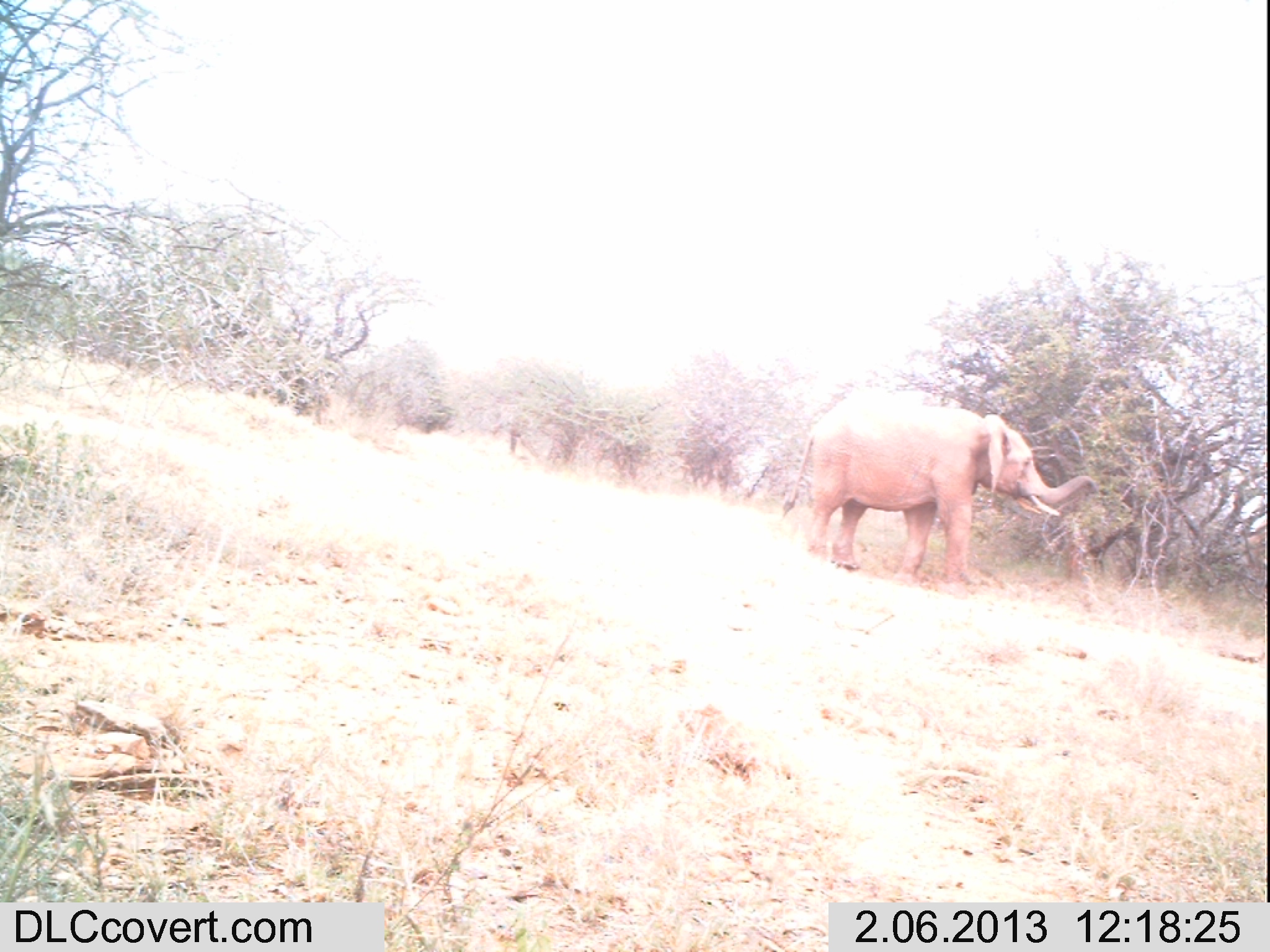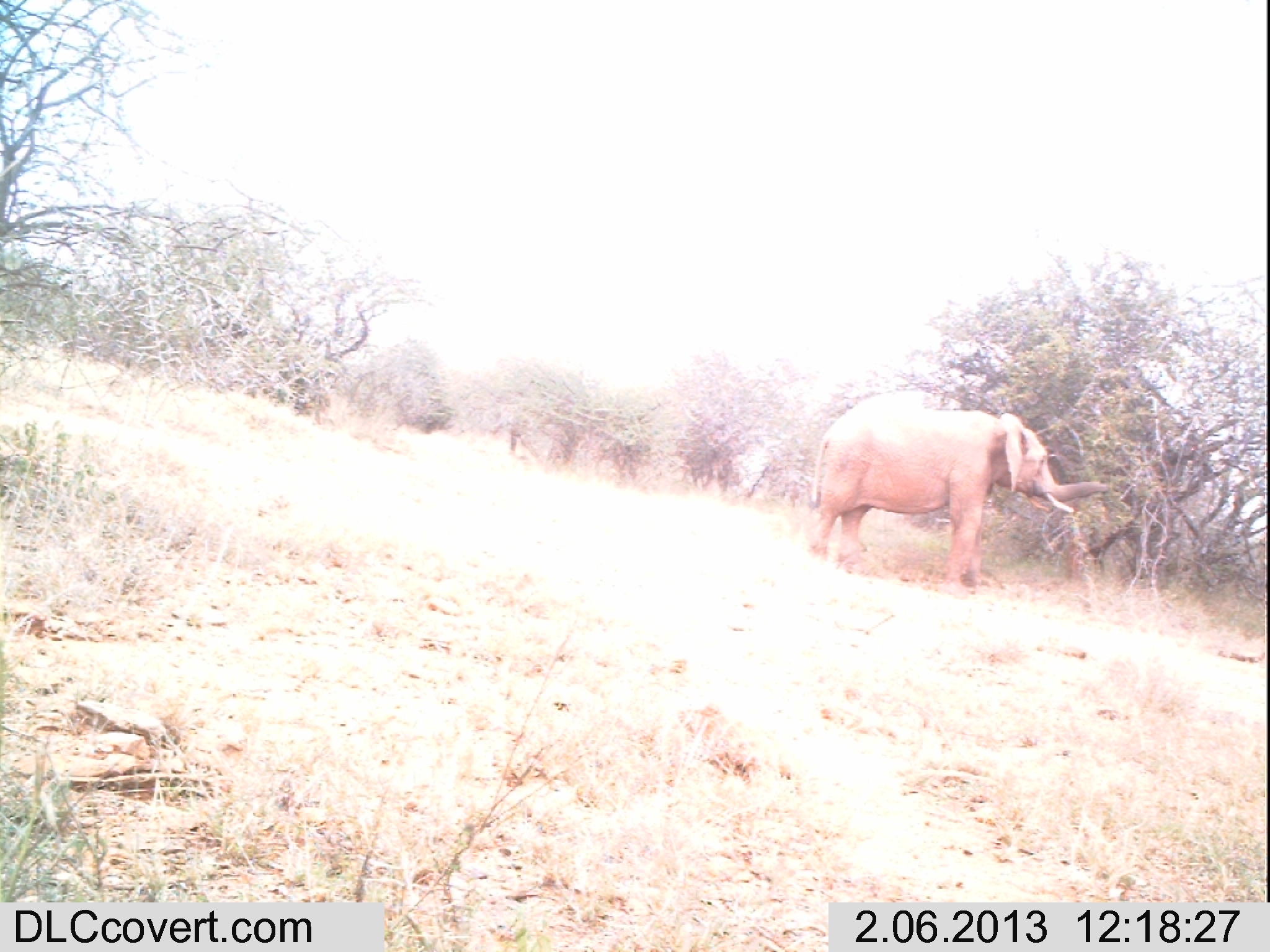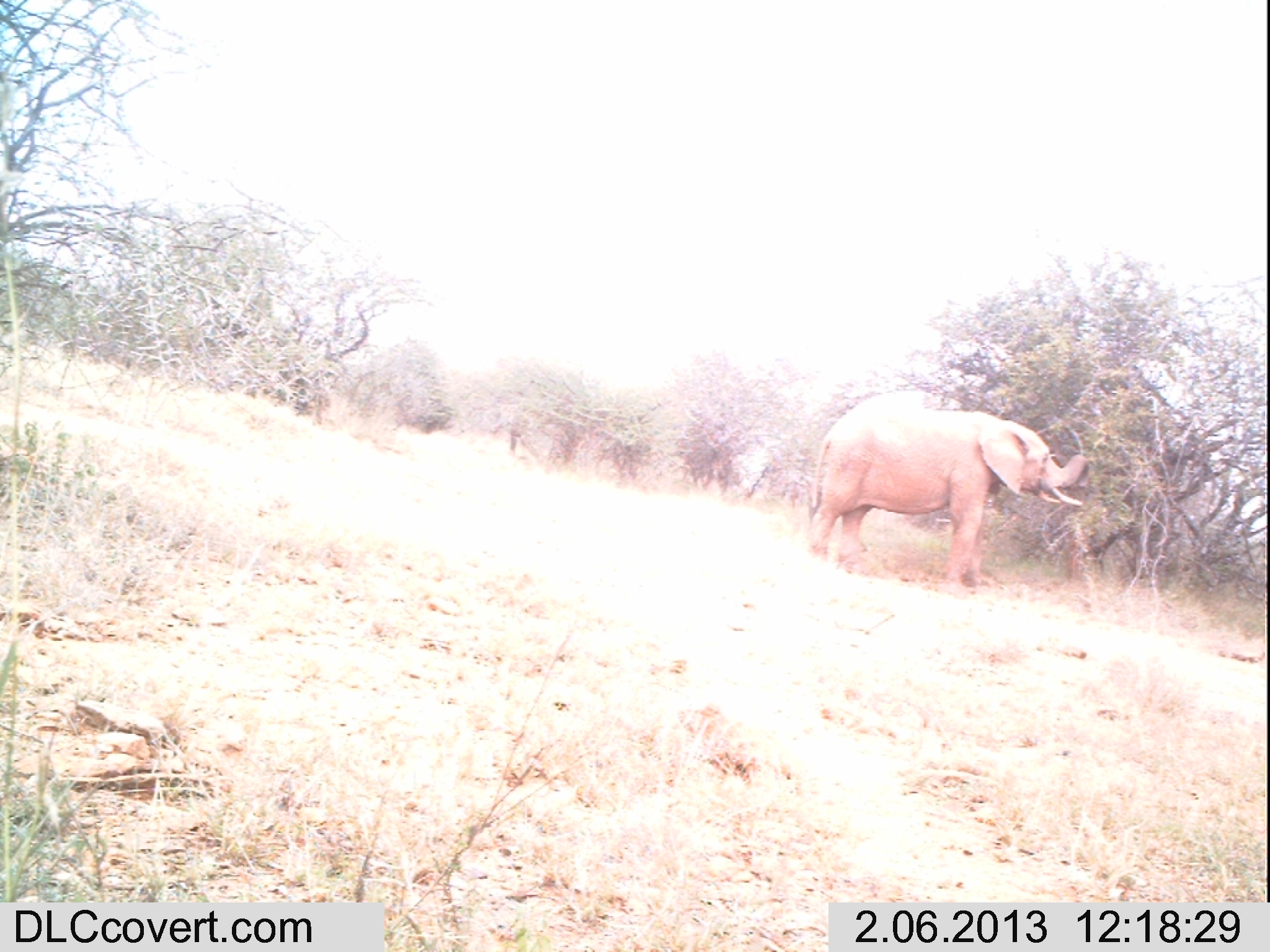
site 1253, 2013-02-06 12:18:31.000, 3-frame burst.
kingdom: Animalia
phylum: Chordata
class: Mammalia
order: Proboscidea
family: Elephantidae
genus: Loxodonta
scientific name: Loxodonta africana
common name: african bush elephant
Loxodonta africana (african bush elephant), count 1.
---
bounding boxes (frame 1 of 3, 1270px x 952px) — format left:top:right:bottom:
loxodonta africana: 779:396:1099:589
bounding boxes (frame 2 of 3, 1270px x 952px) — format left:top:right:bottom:
loxodonta africana: 807:393:1111:597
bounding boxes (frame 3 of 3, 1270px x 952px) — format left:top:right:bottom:
loxodonta africana: 801:392:1093:595